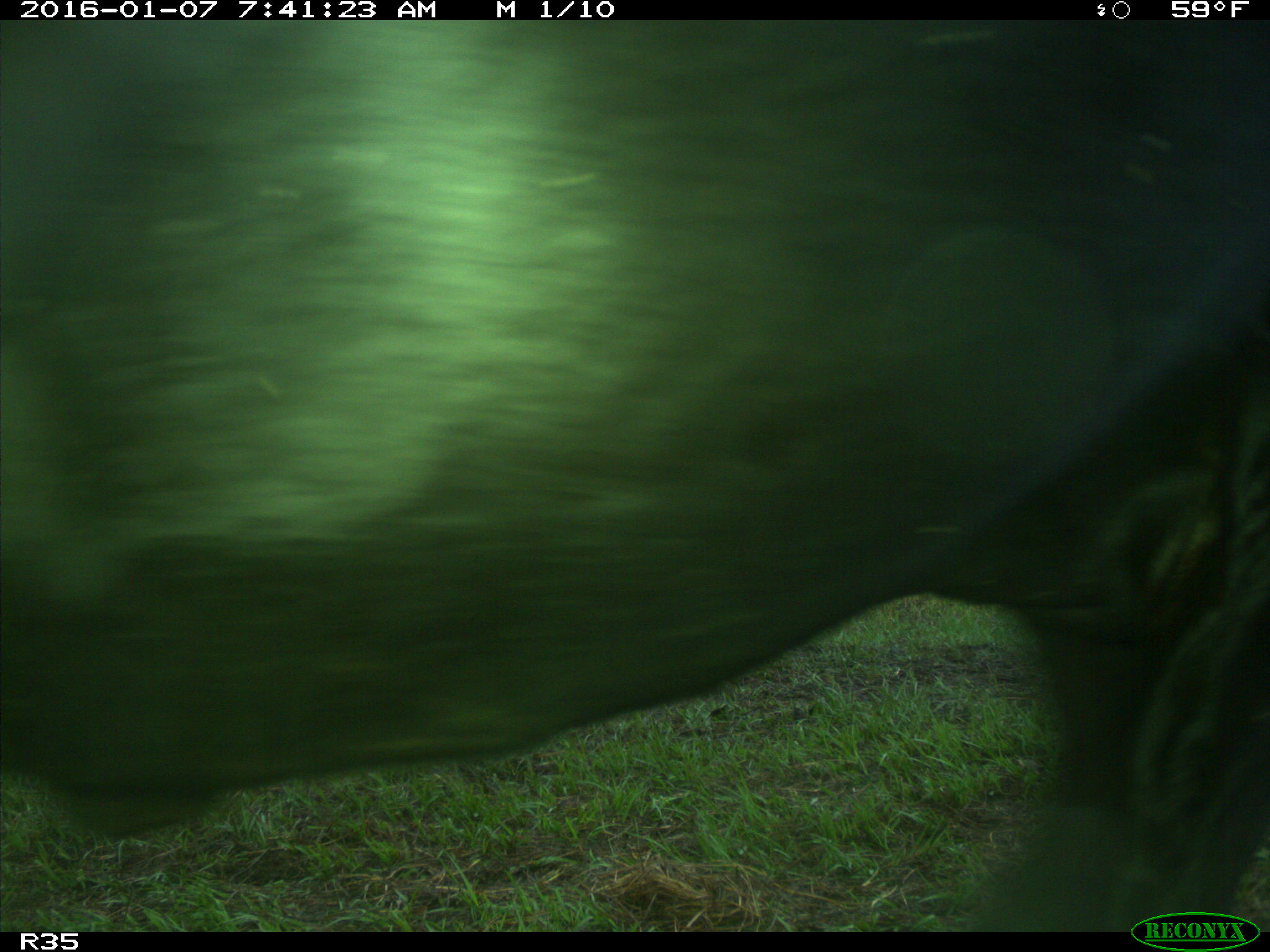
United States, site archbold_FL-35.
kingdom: Animalia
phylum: Chordata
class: Mammalia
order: Artiodactyla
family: Bovidae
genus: Bos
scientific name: Bos taurus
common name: domestic cow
Bos taurus (domestic cow).